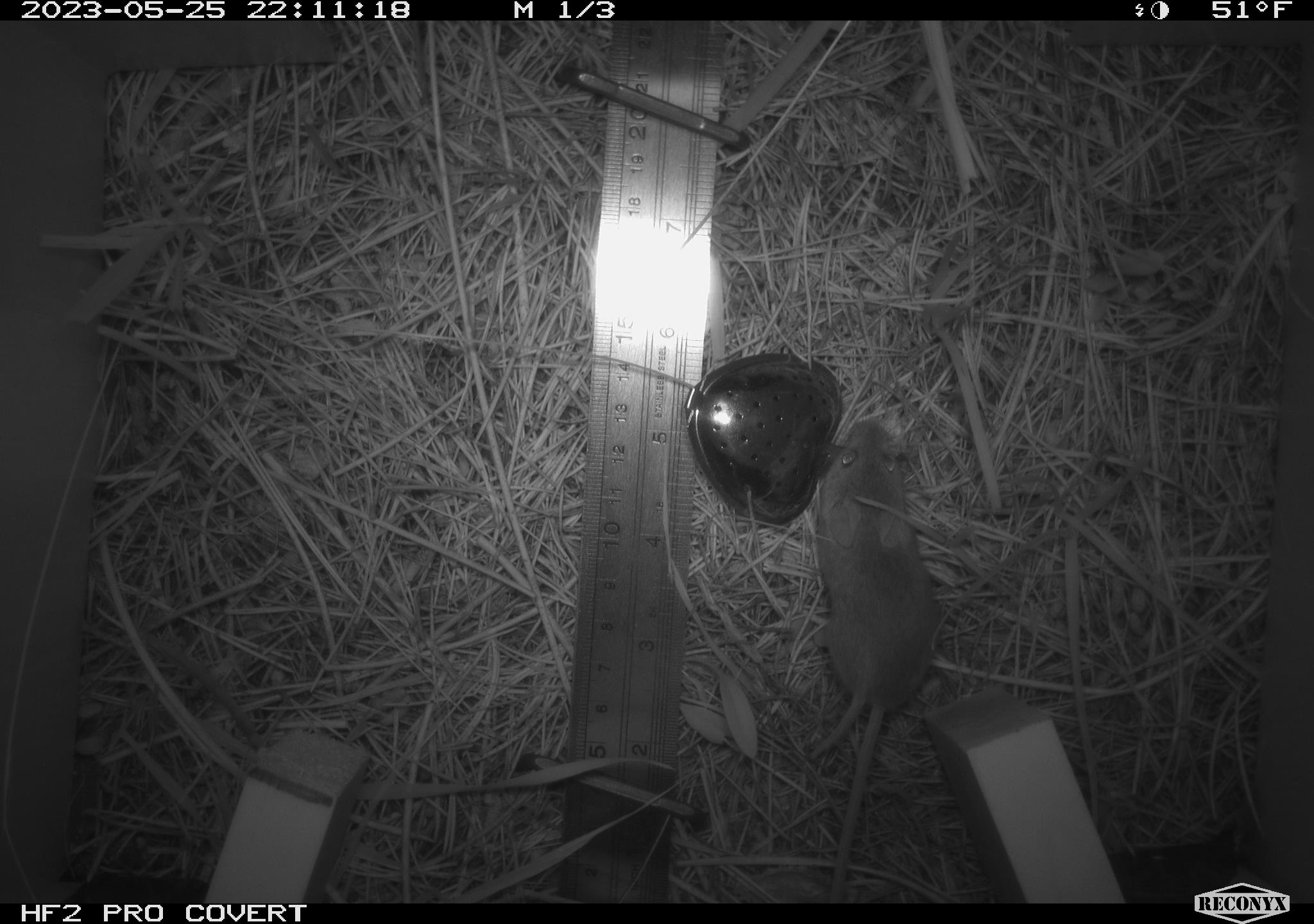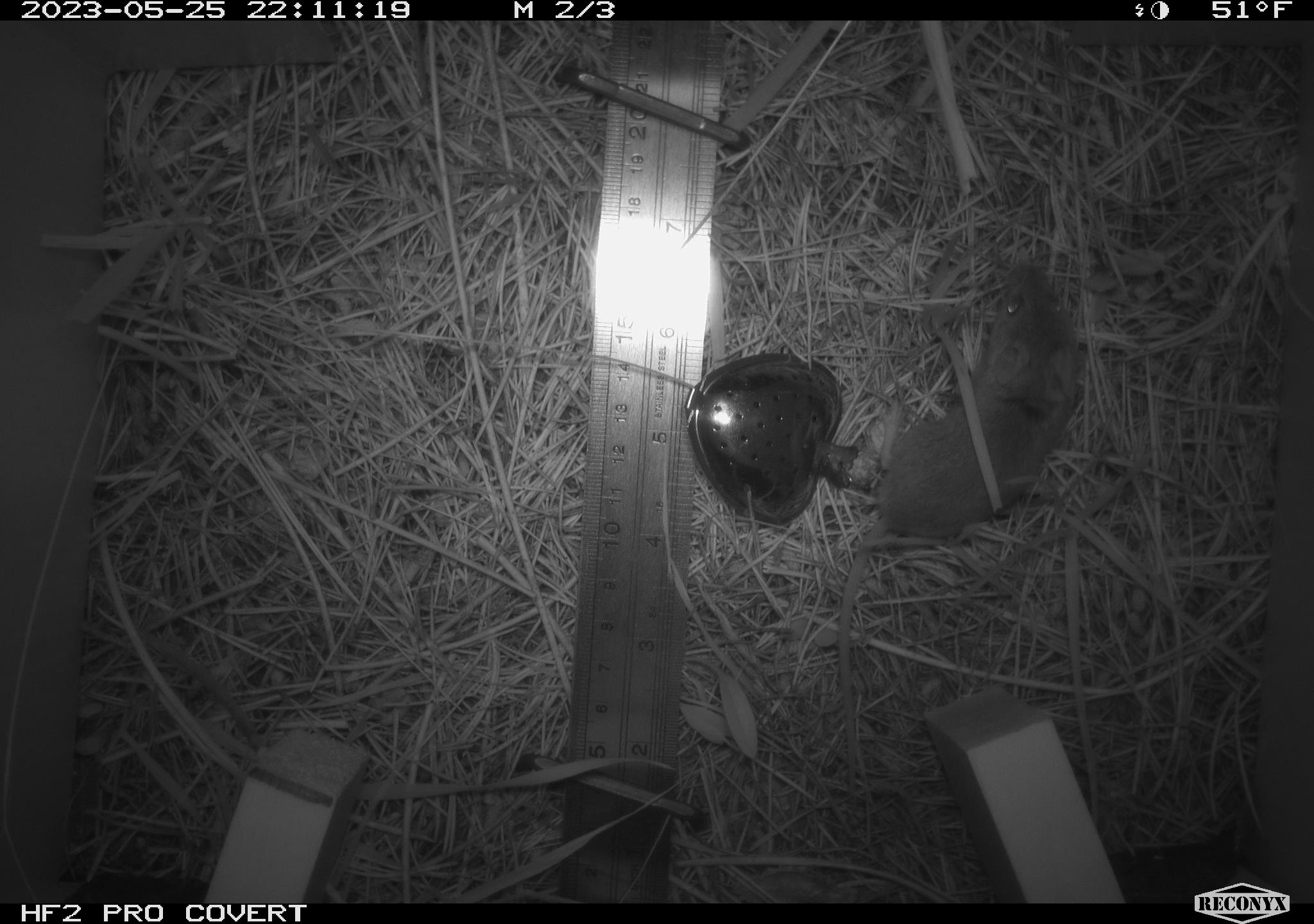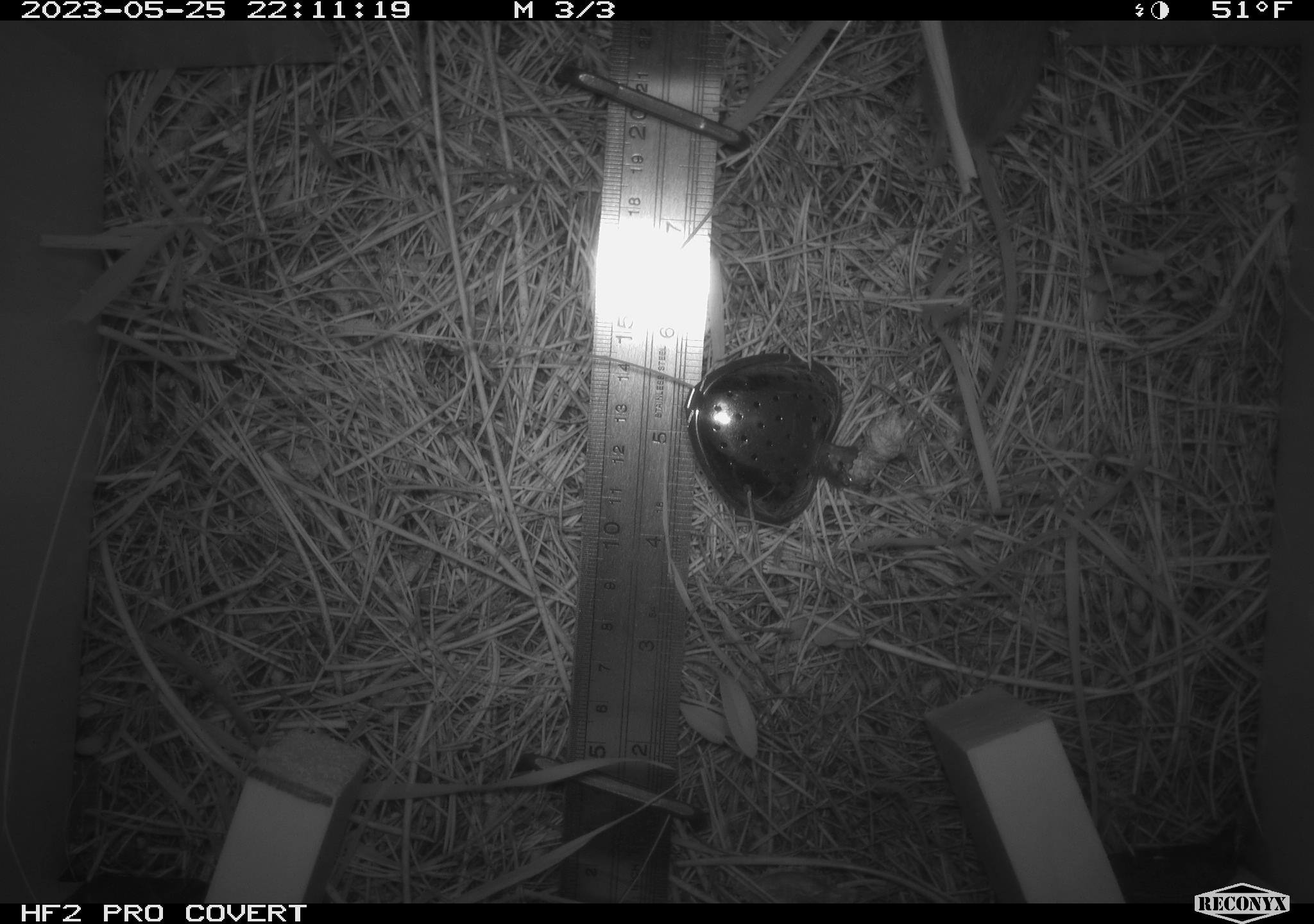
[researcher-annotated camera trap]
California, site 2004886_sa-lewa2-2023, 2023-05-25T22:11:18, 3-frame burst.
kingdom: Animalia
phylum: Chordata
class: Mammalia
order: Rodentia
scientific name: Rodentia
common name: rodent